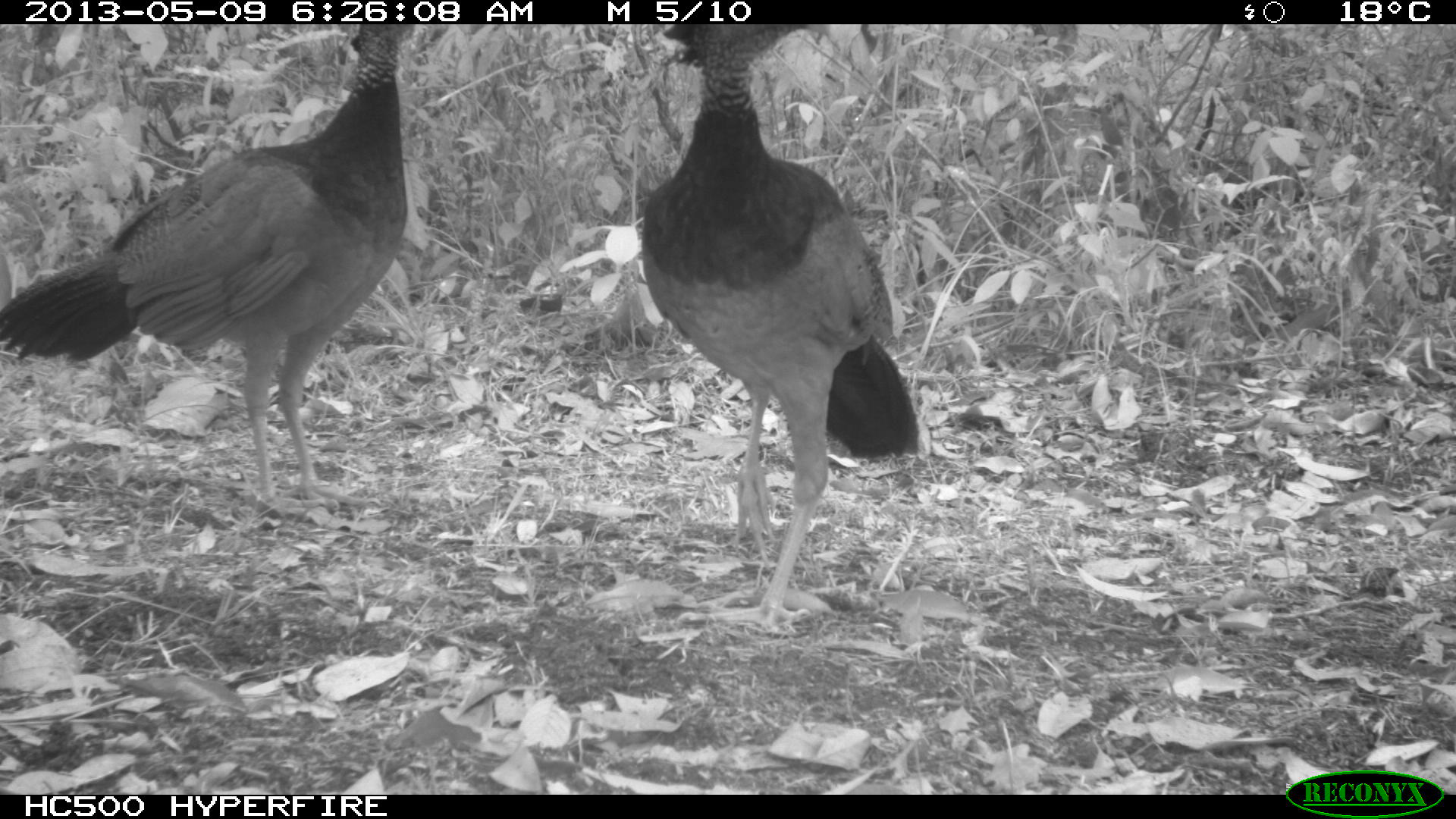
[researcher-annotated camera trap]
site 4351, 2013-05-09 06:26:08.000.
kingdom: Animalia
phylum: Chordata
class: Aves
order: Galliformes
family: Cracidae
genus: Crax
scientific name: Crax rubra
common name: great curassow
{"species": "Crax rubra (great curassow)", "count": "3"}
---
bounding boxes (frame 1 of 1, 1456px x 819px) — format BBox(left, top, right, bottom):
crax rubra: BBox(0, 23, 417, 513); BBox(639, 23, 922, 621)